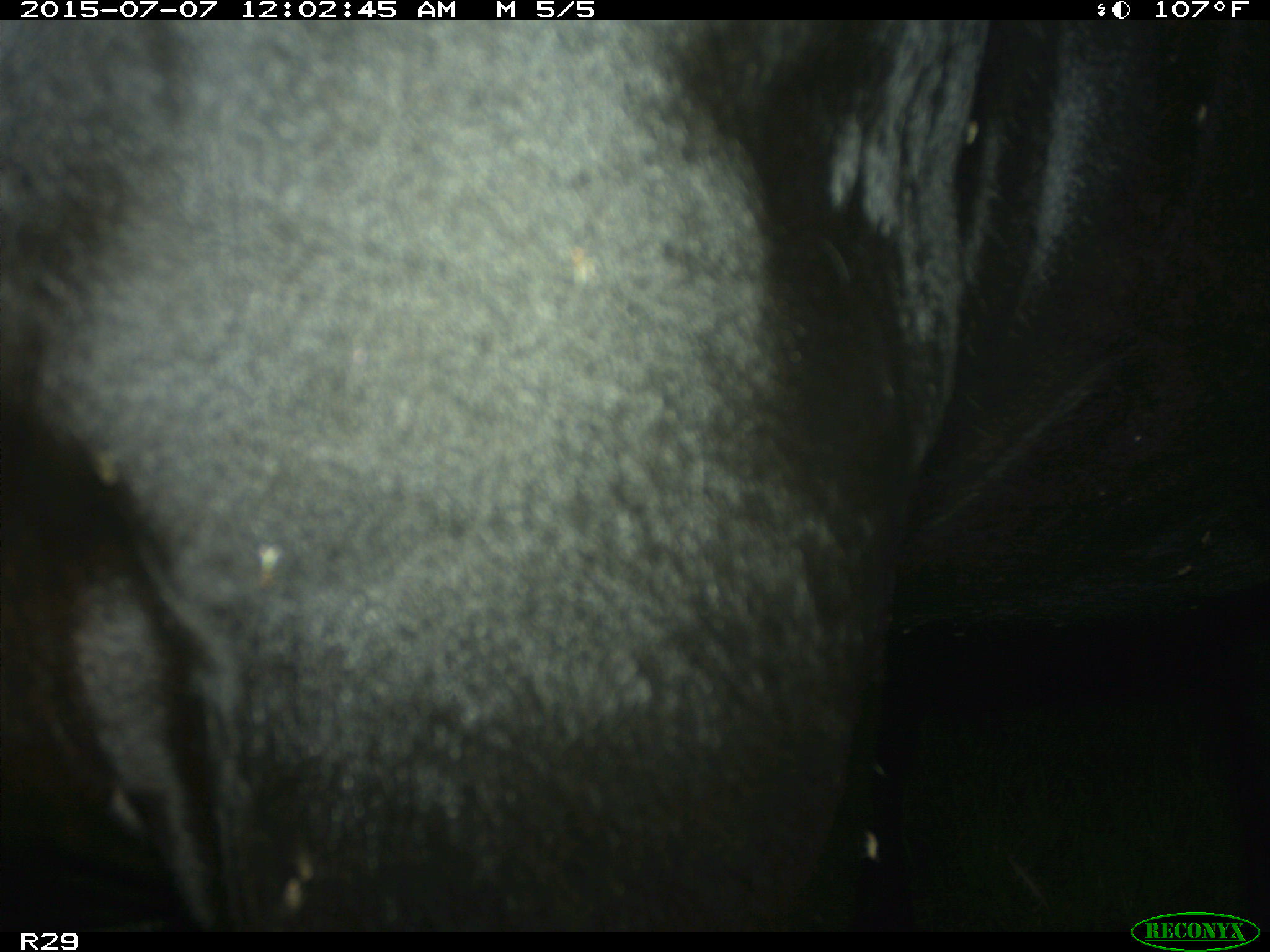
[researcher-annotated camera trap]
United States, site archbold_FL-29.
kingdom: Animalia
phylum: Chordata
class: Mammalia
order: Artiodactyla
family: Bovidae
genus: Bos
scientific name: Bos taurus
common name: domestic cow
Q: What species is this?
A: Bos taurus (domestic cow).